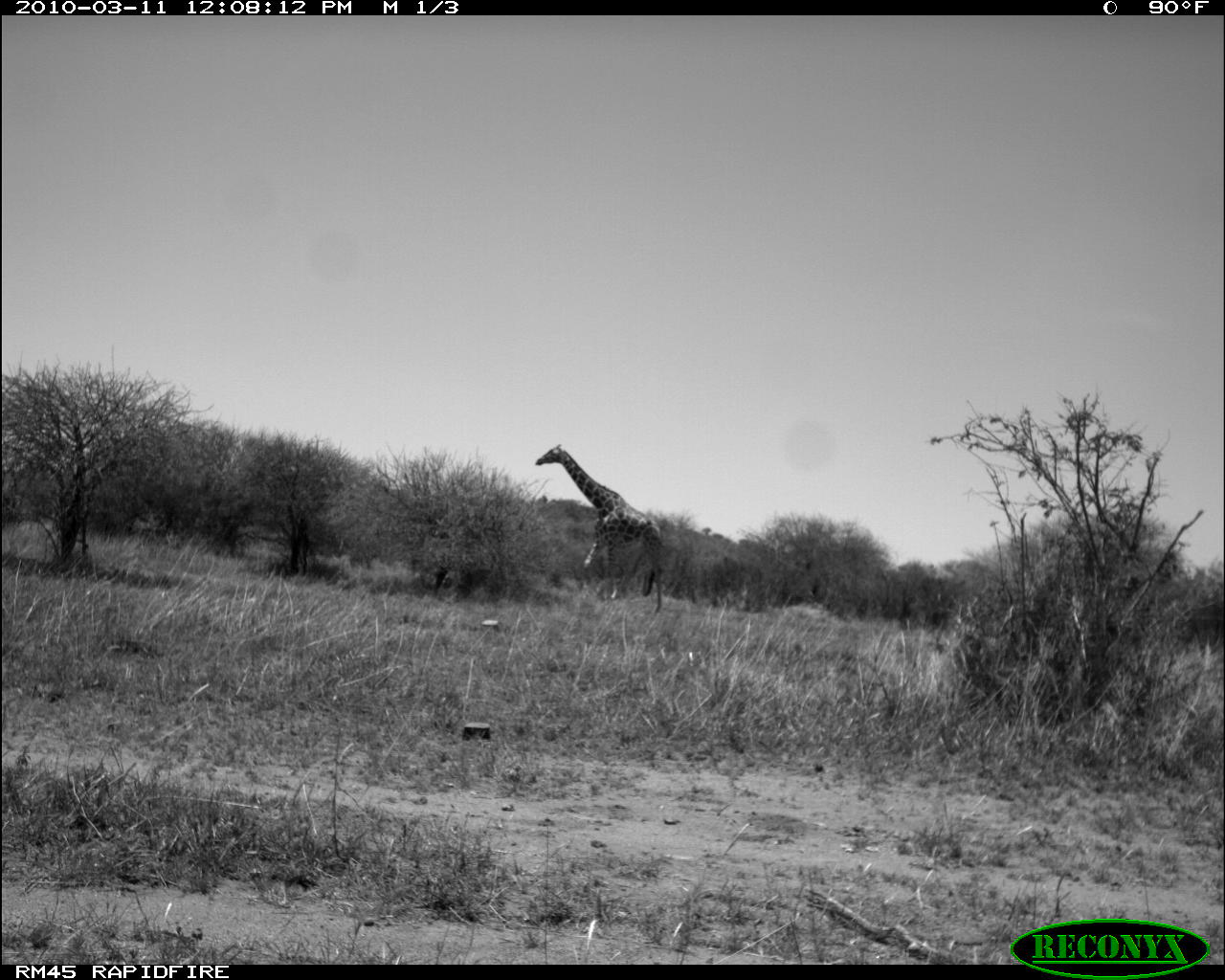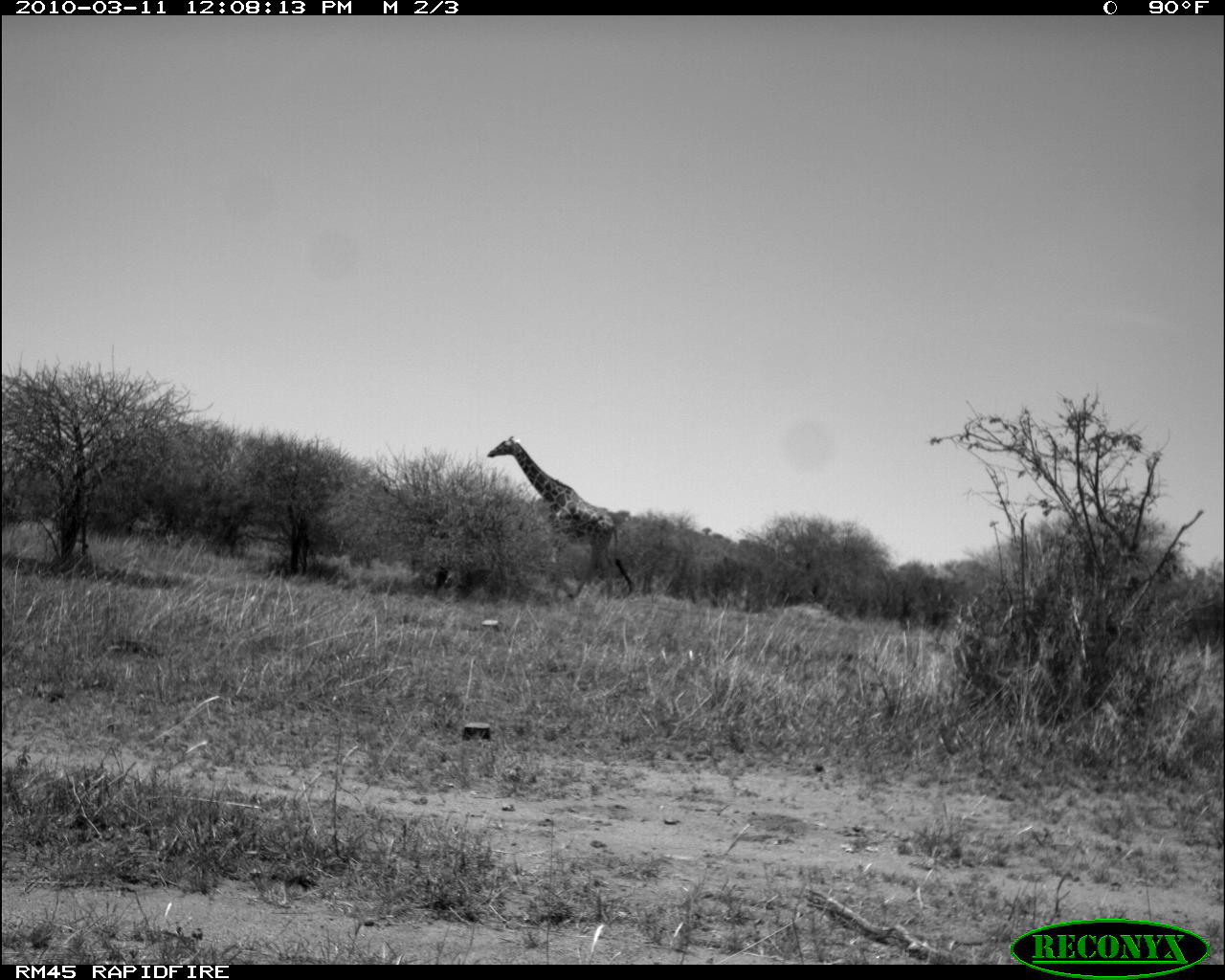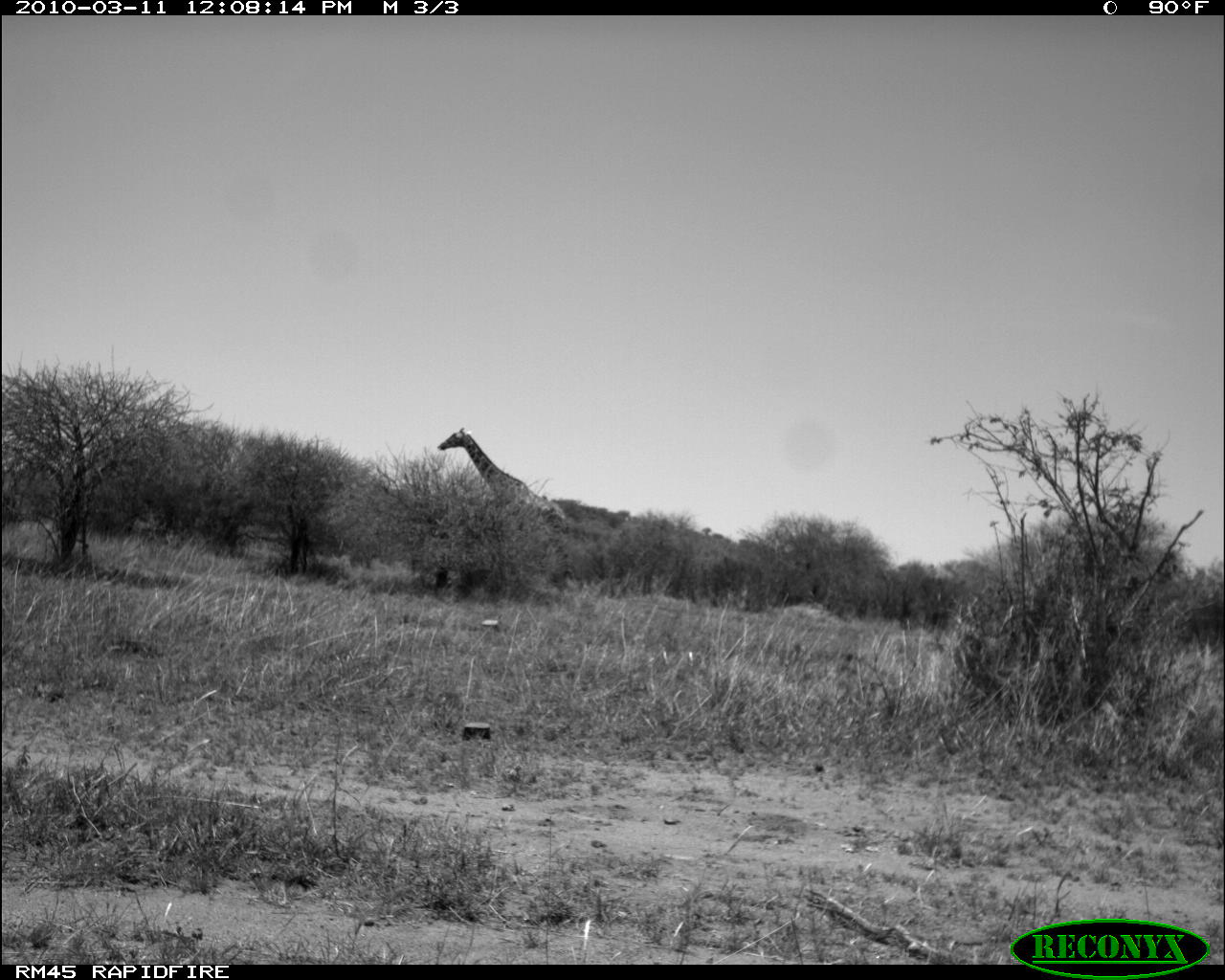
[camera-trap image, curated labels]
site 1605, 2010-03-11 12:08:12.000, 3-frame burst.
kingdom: Animalia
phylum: Chordata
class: Mammalia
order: Artiodactyla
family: Giraffidae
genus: Giraffa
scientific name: Giraffa camelopardalis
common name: giraffe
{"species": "Giraffa camelopardalis (giraffe)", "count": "1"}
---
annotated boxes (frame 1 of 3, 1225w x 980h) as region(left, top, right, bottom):
giraffa camelopardalis: region(534, 444, 664, 610)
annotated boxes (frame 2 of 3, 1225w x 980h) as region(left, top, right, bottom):
giraffa camelopardalis: region(487, 435, 634, 598)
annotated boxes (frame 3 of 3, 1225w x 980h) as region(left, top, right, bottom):
giraffa camelopardalis: region(436, 426, 570, 578)